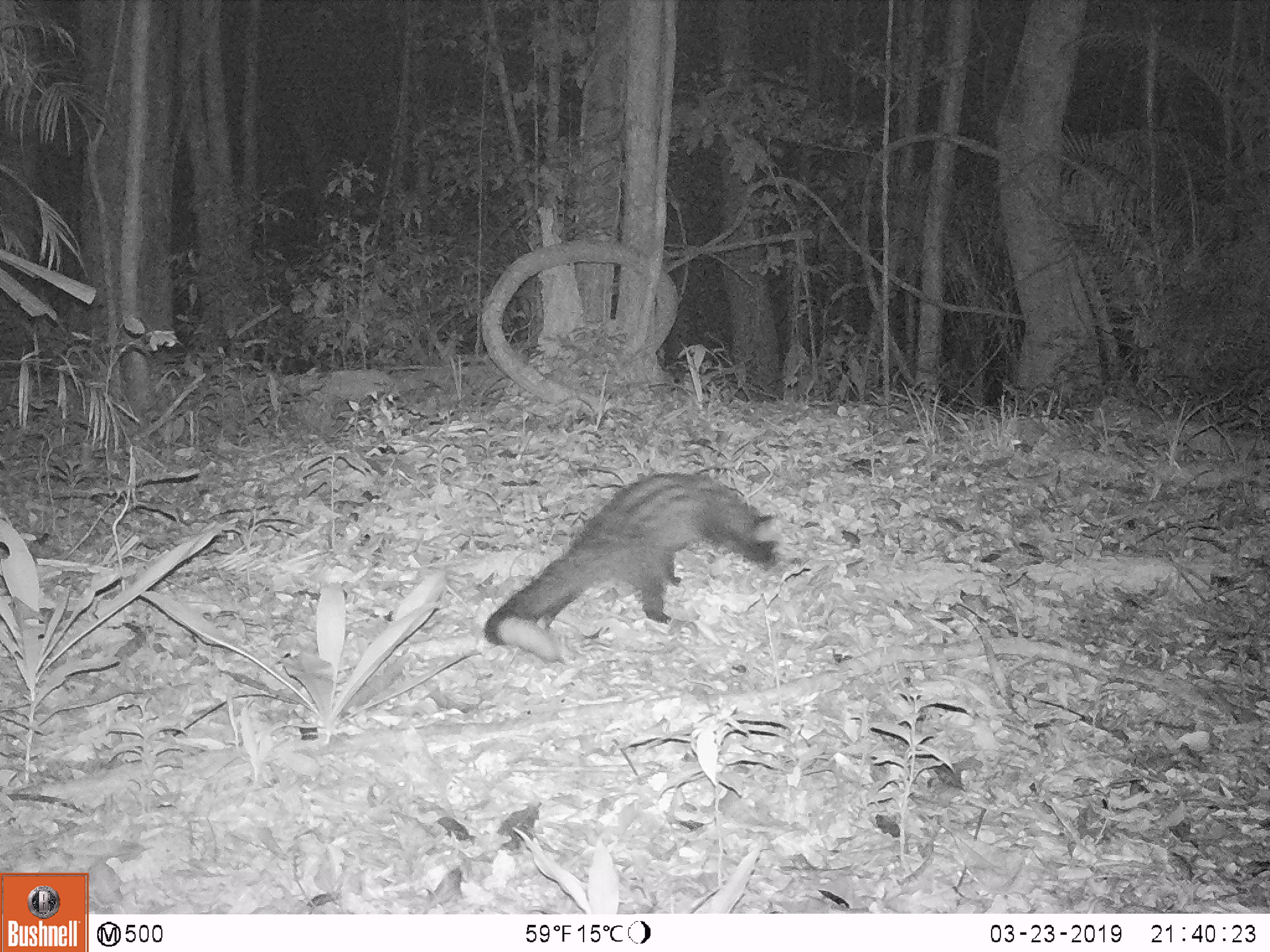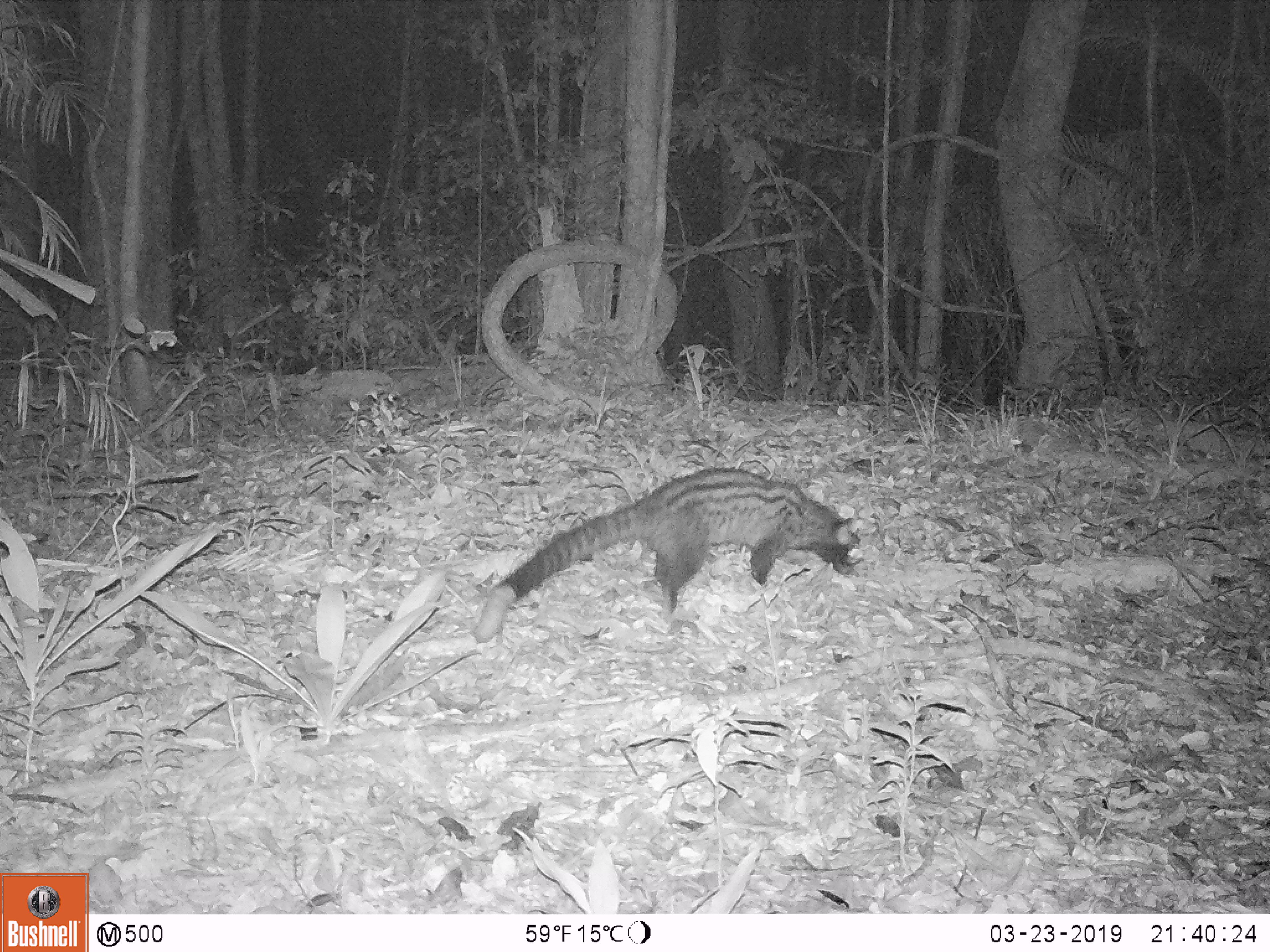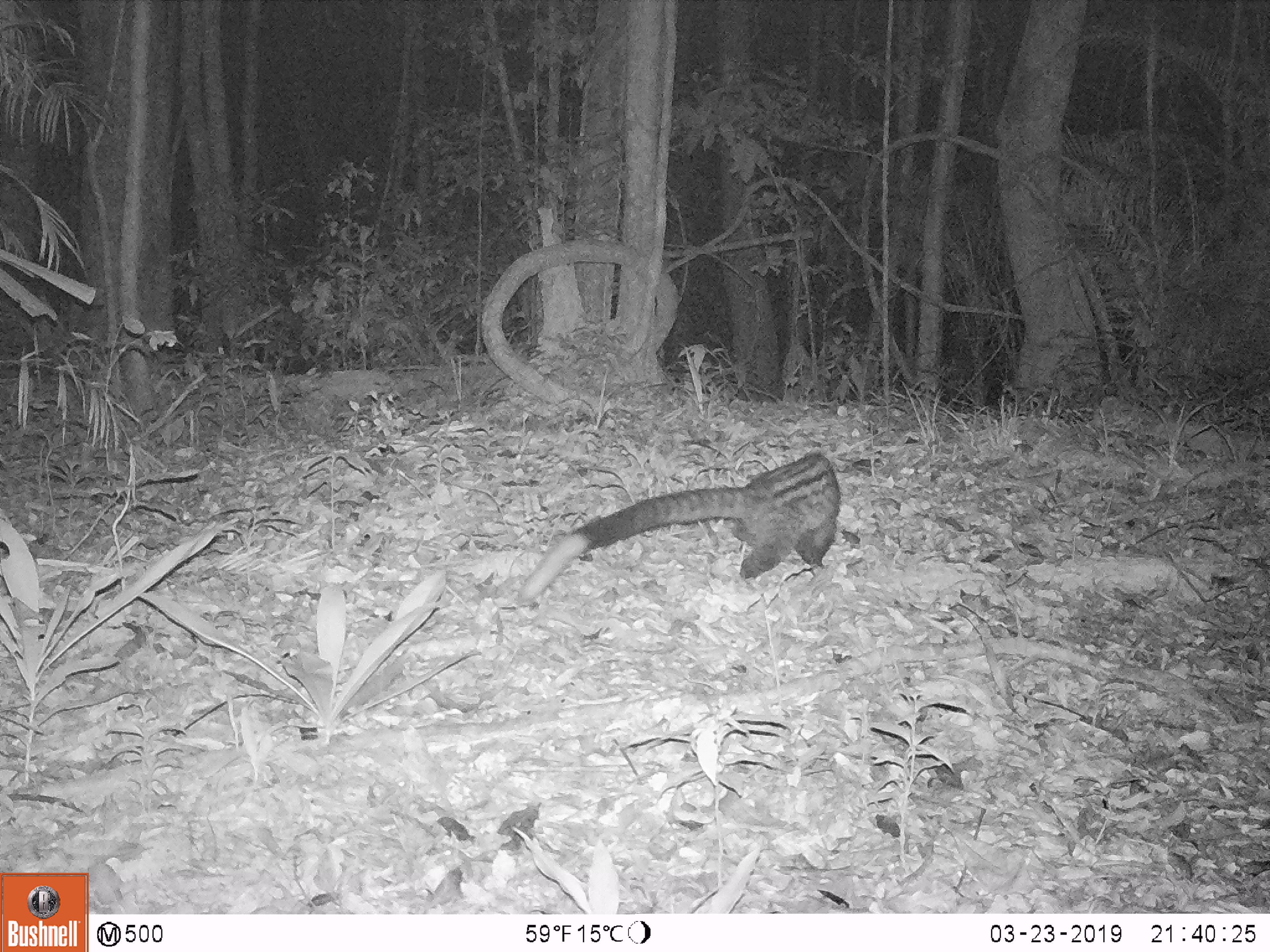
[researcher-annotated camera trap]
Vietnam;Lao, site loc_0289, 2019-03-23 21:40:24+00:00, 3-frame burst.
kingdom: Animalia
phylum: Chordata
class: Mammalia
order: Carnivora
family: Viverridae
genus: Paradoxurus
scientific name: Paradoxurus hermaphroditus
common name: common palm civet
Common palm civet (Paradoxurus hermaphroditus). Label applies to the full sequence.